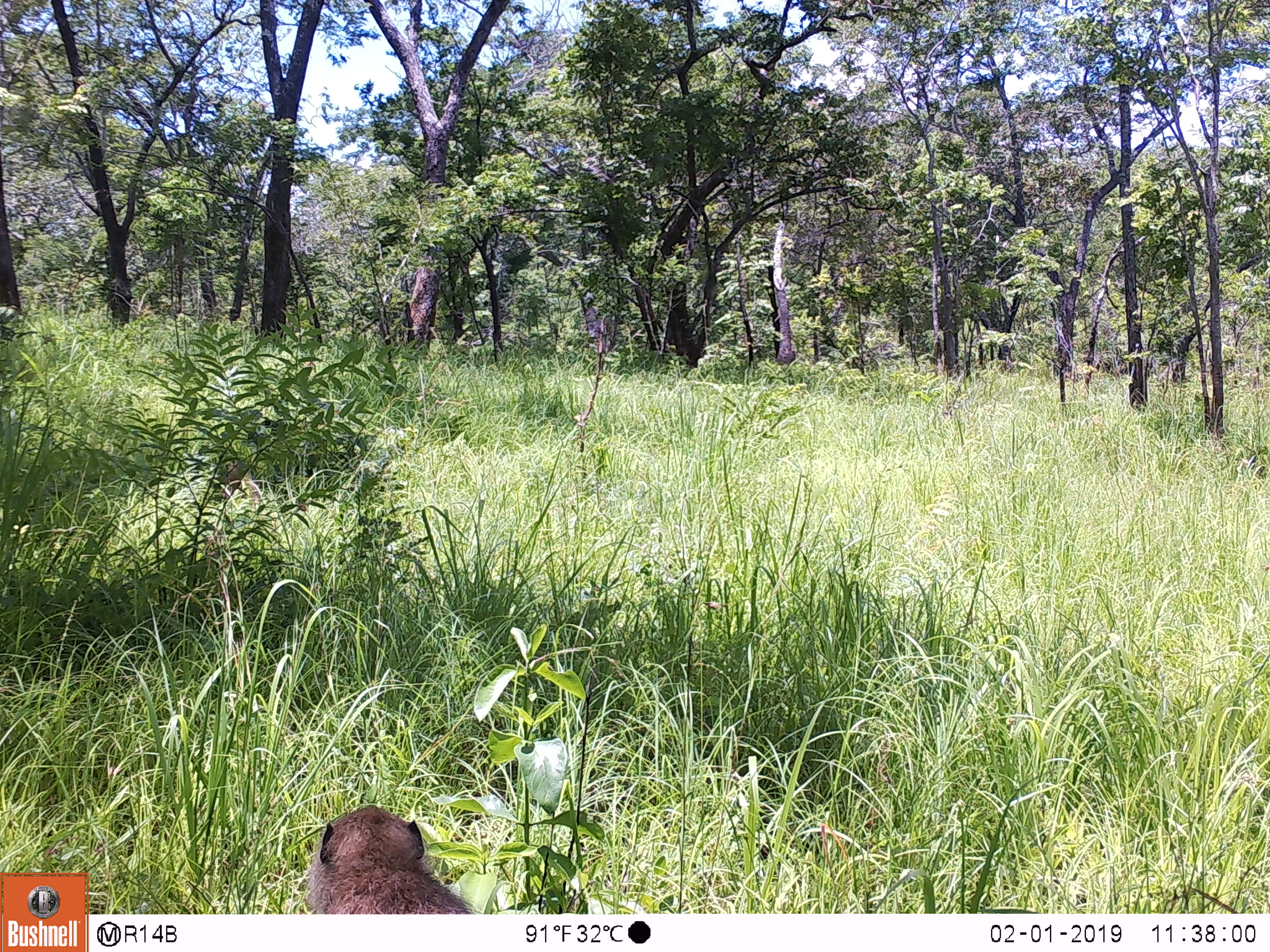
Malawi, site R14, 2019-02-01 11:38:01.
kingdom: Animalia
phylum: Chordata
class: Mammalia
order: Primates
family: Cercopithecidae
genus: Papio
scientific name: Papio cynocephalus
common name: yellow baboon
Yellow baboon (Papio cynocephalus), count 1.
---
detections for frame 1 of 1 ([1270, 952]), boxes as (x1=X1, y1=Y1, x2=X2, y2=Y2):
yellow baboon: (x1=298, y1=802, x2=482, y2=910)